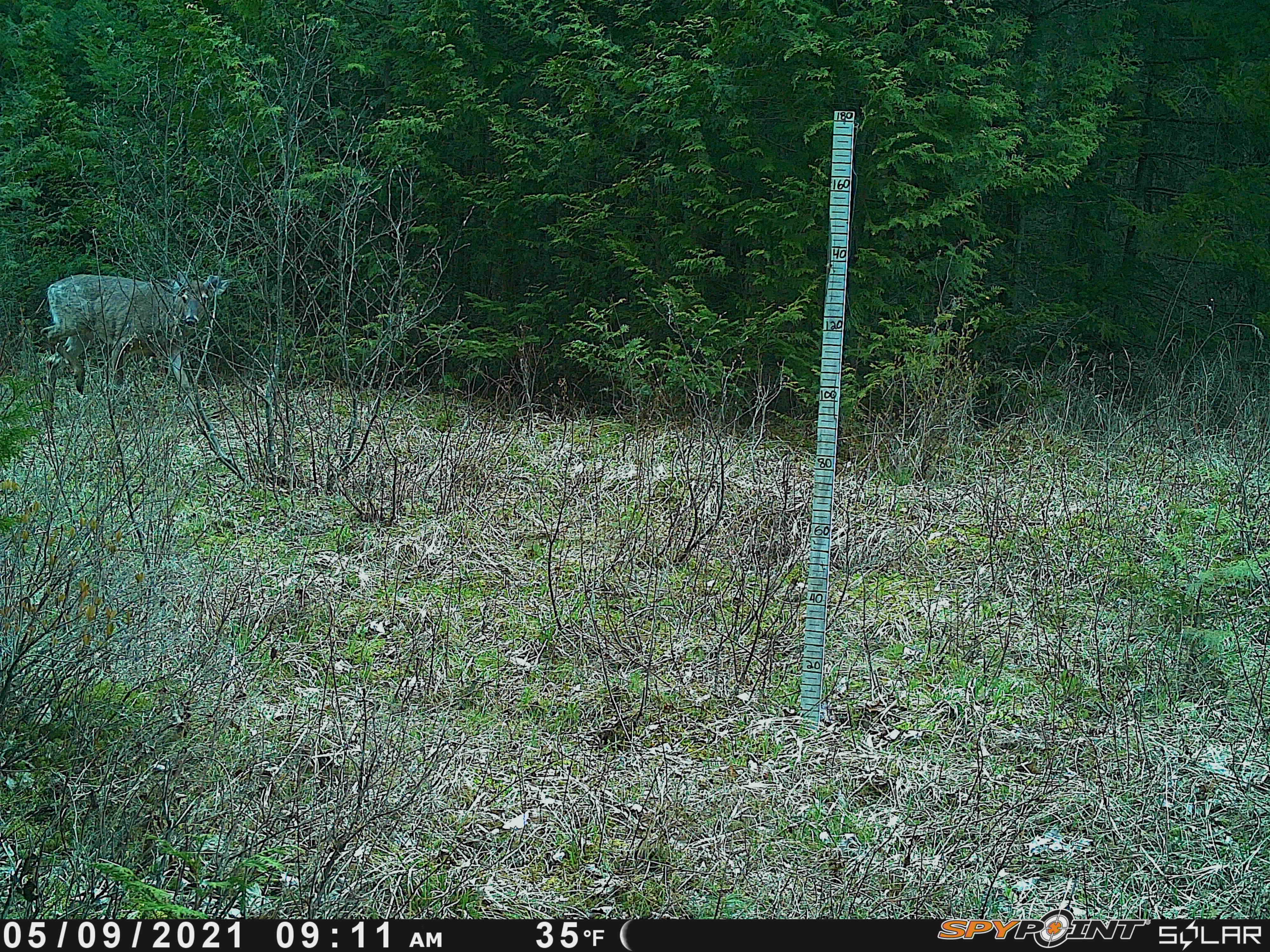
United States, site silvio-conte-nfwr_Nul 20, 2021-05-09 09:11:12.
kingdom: Animalia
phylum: Chordata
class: Mammalia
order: Artiodactyla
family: Cervidae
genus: Odocoileus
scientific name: Odocoileus virginianus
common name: white-tailed deer